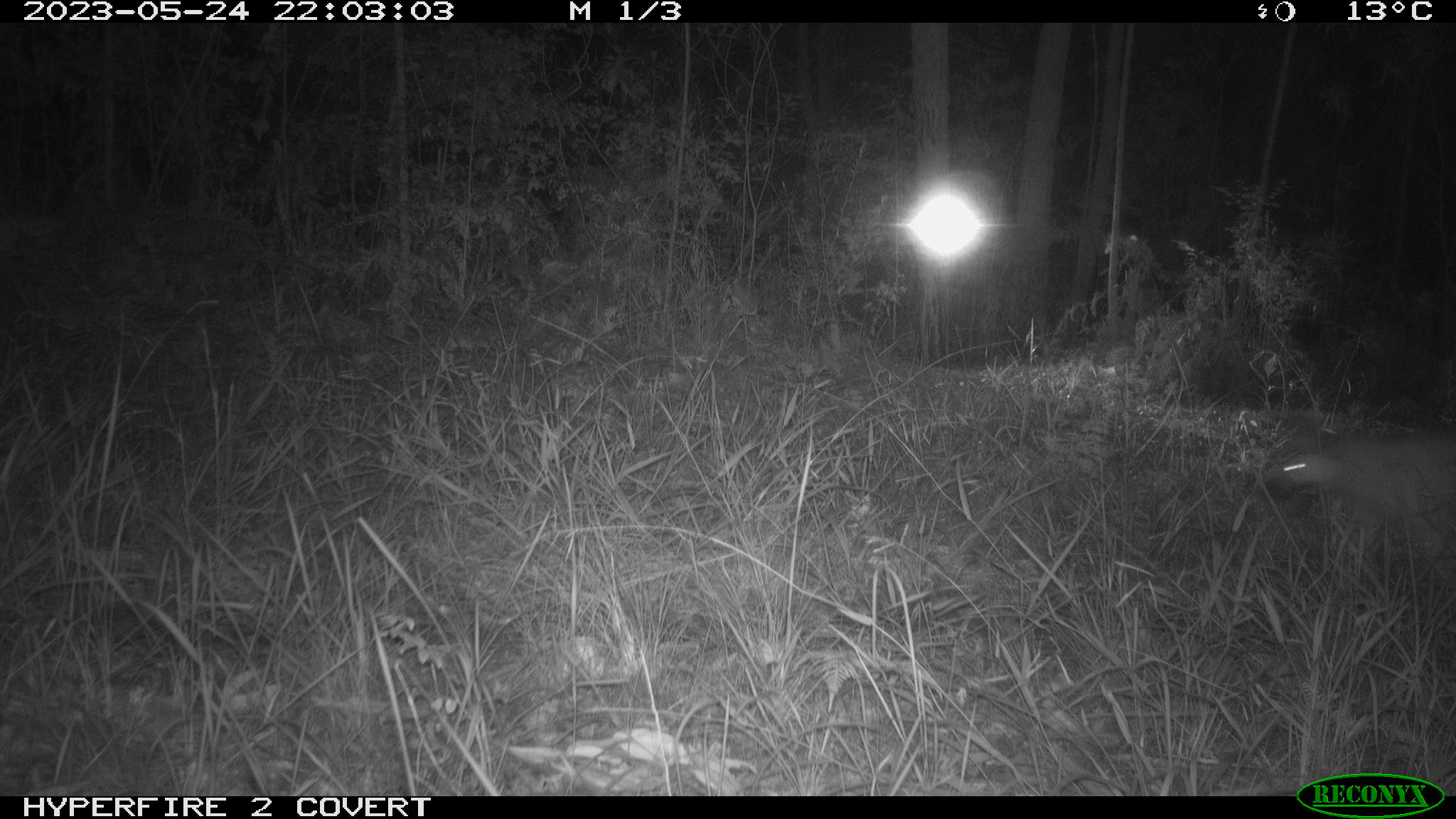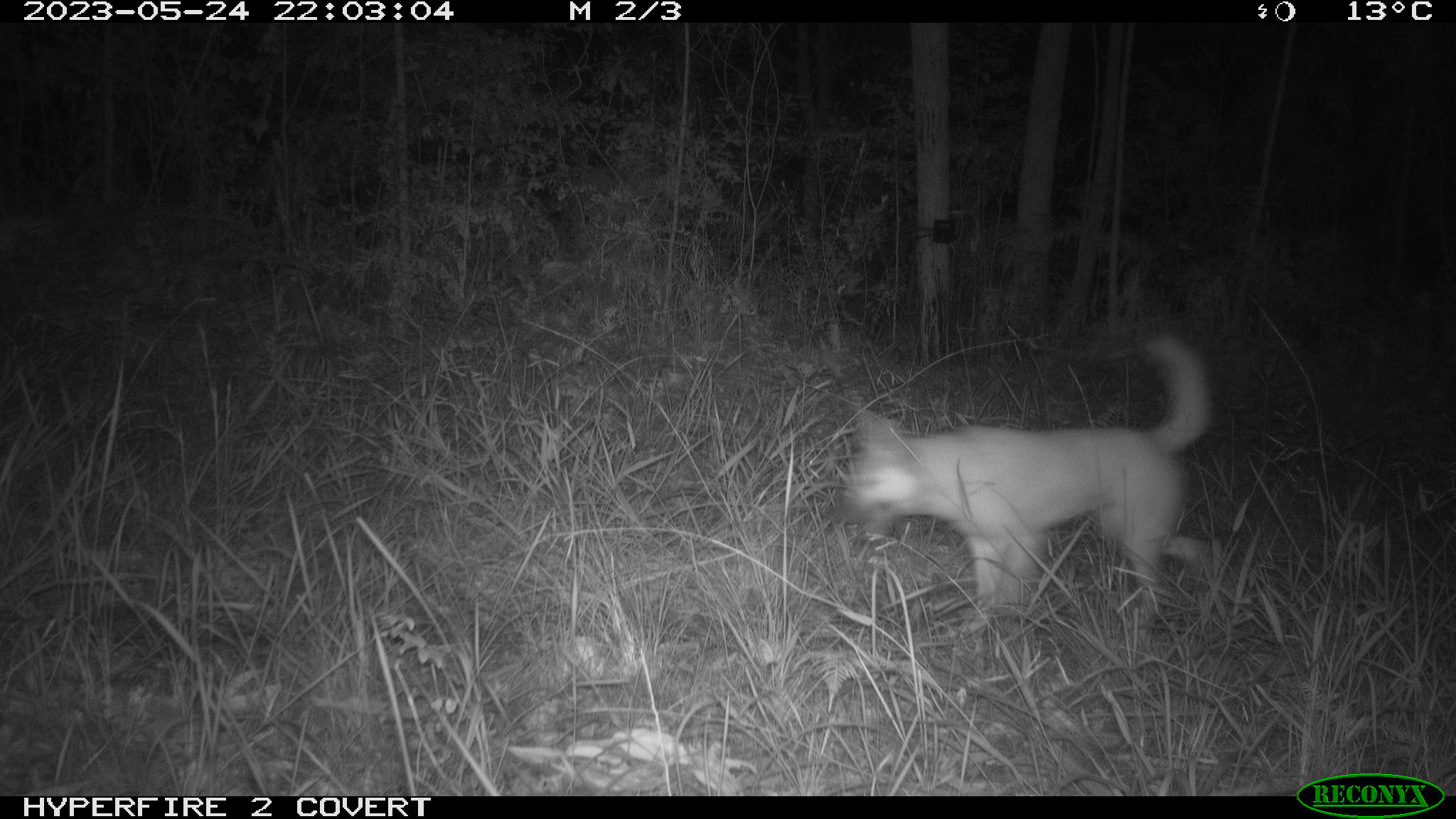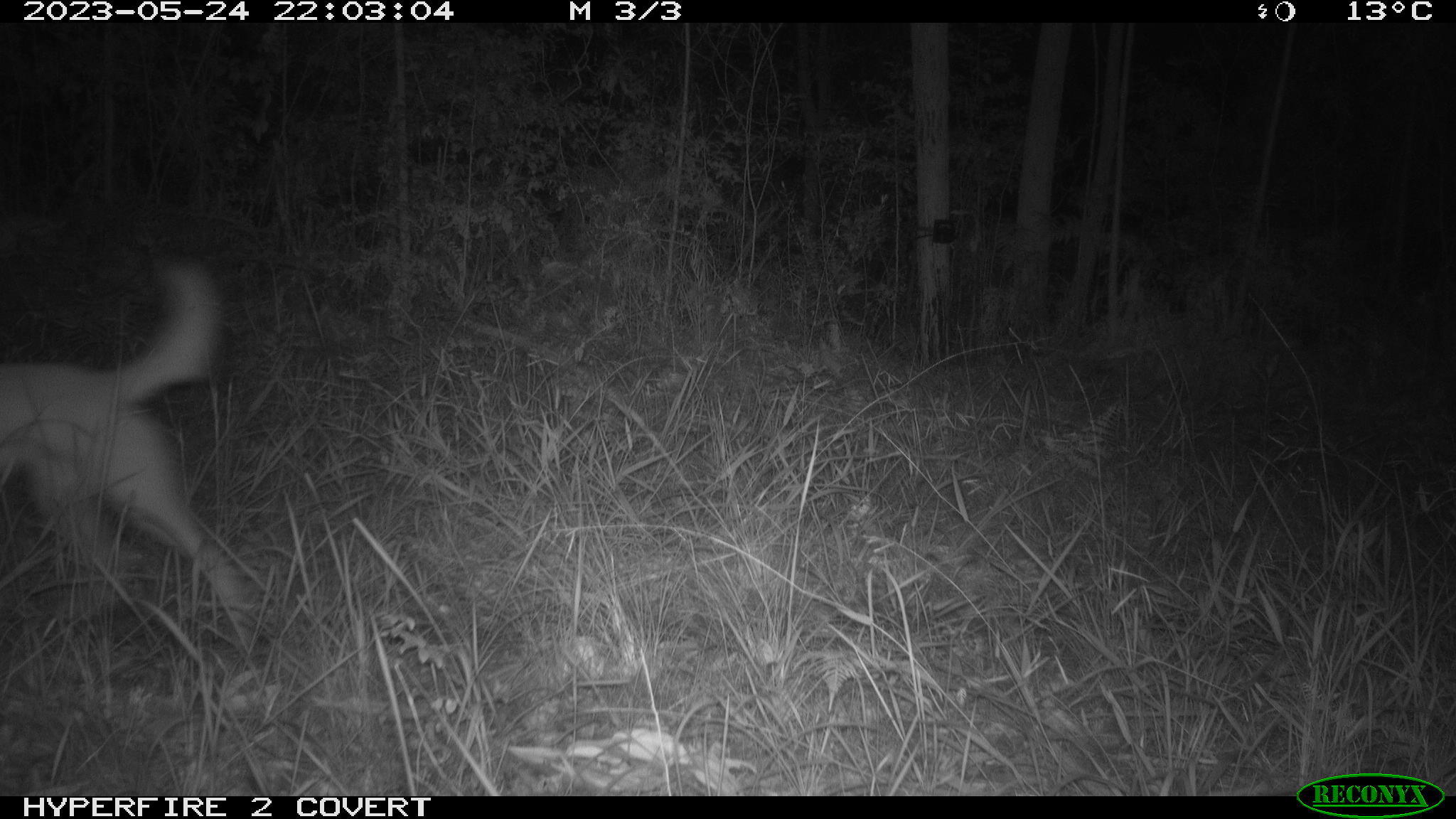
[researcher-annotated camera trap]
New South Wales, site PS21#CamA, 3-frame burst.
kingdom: Animalia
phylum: Chordata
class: Mammalia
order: Carnivora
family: Canidae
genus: Canis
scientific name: Canis familiaris dingo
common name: dingo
Dingo (Canis familiaris dingo).